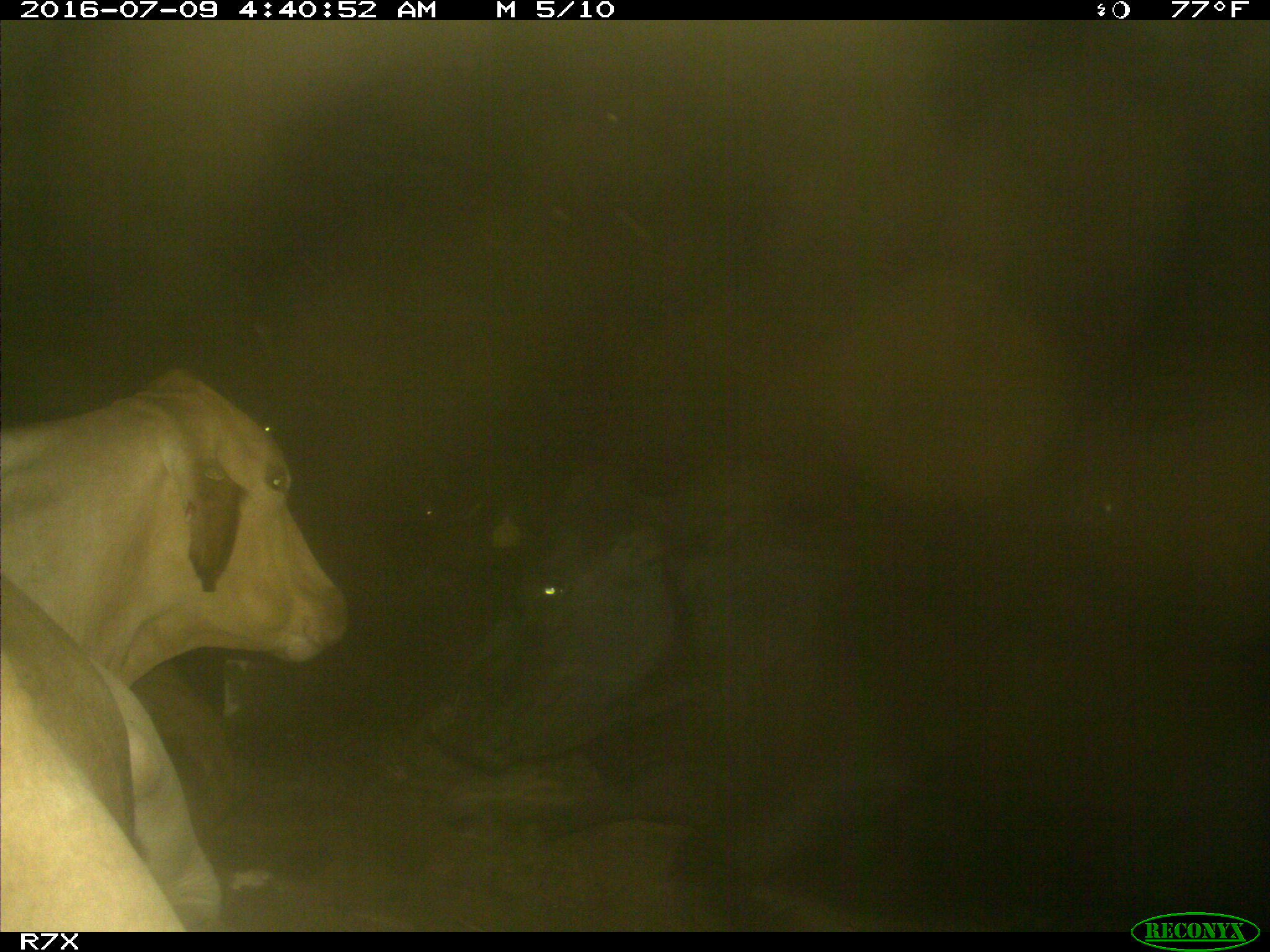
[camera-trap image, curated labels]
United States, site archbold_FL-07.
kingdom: Animalia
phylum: Chordata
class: Mammalia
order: Artiodactyla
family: Bovidae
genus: Bos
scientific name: Bos taurus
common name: domestic cow